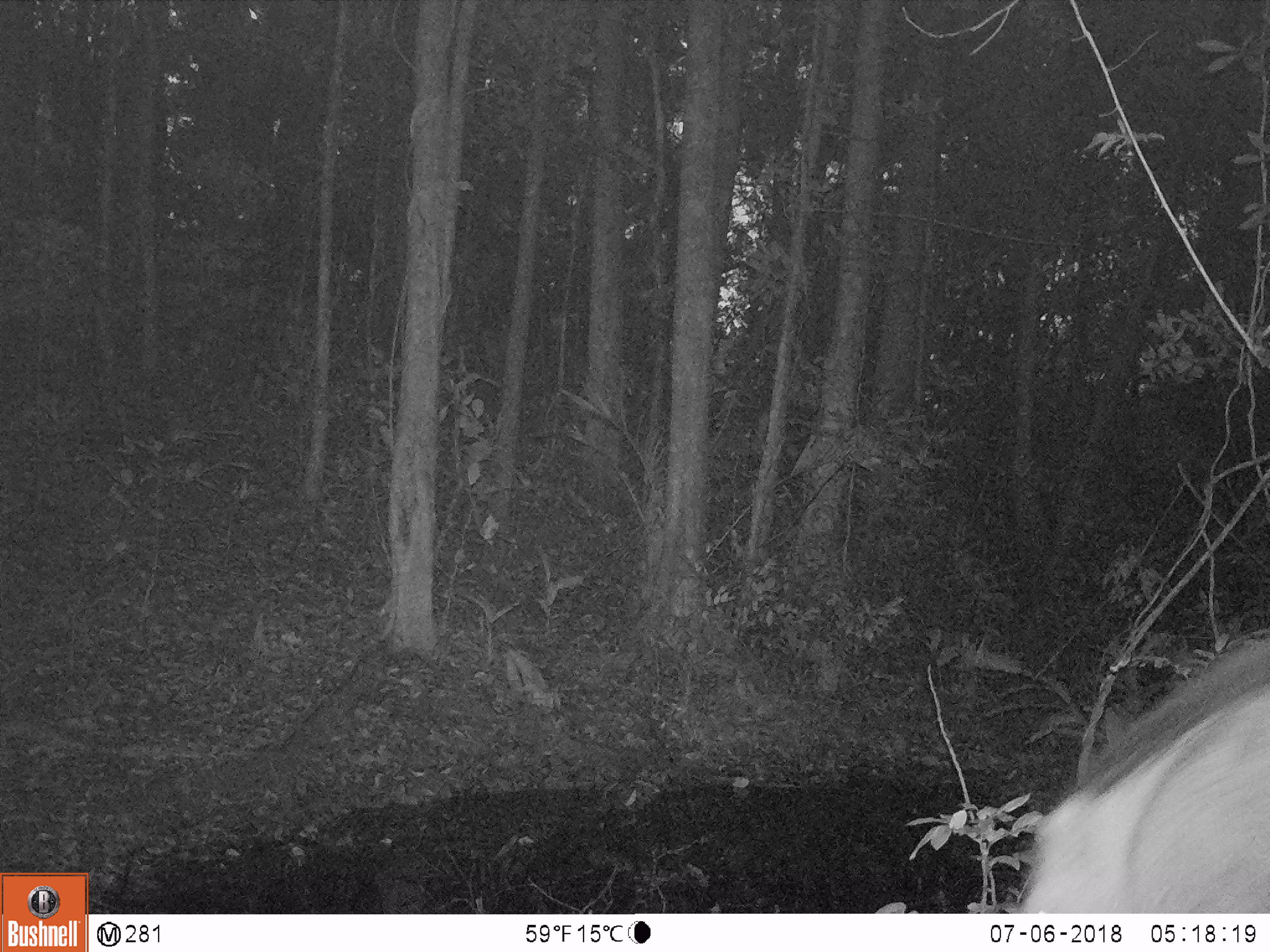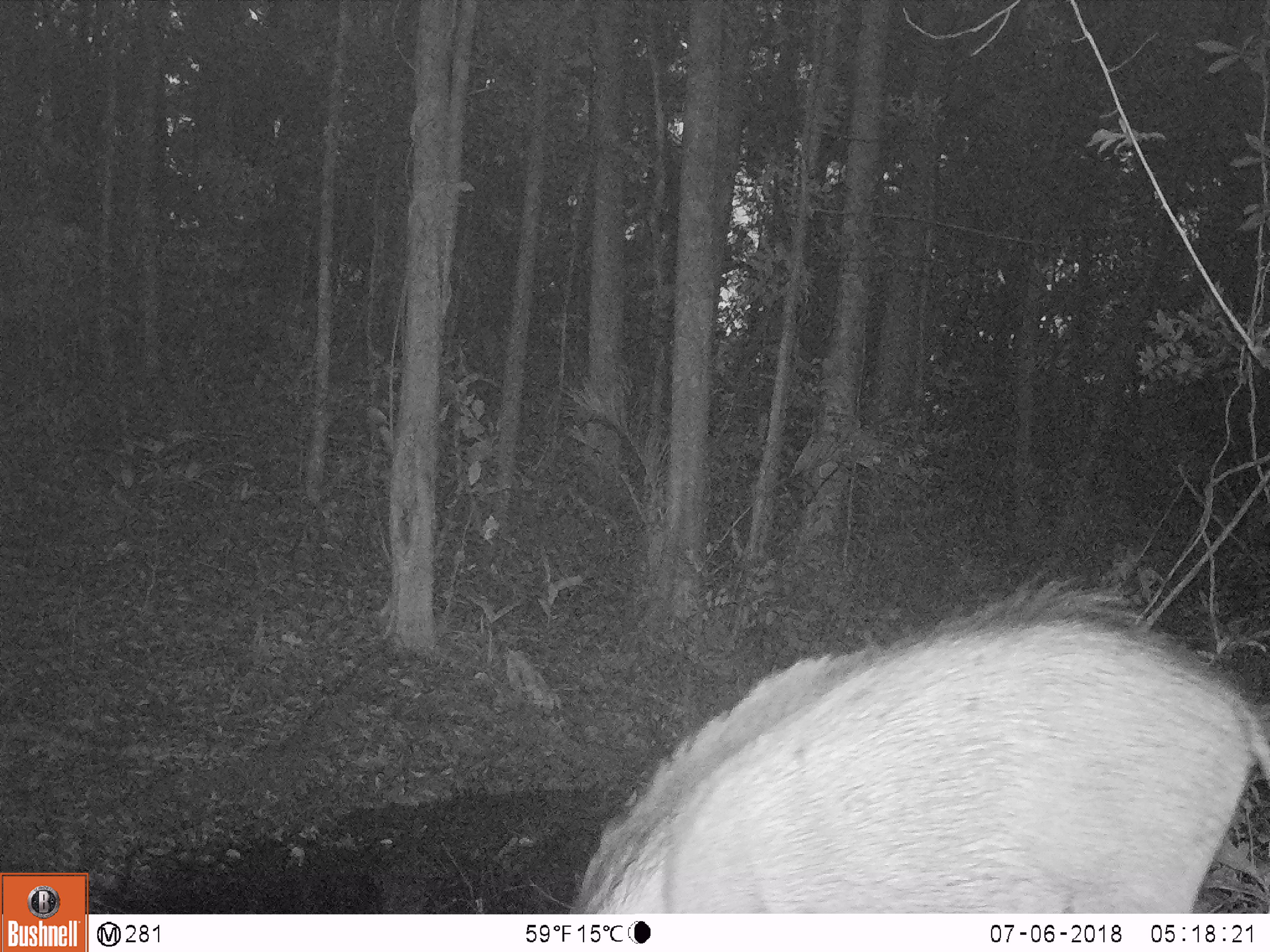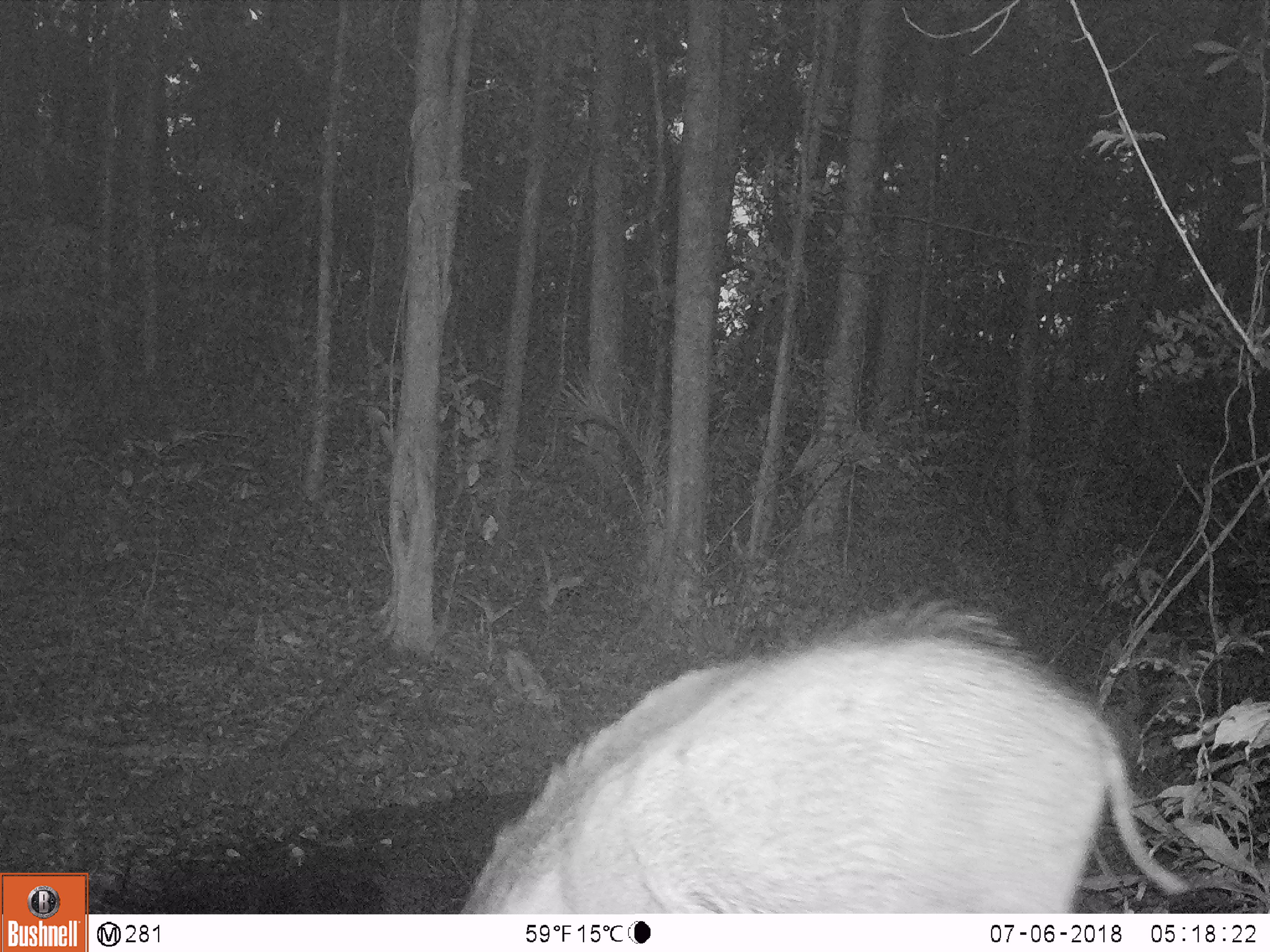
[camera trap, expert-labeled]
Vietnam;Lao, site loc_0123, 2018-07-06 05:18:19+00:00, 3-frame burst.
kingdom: Animalia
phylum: Chordata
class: Mammalia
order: Artiodactyla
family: Suidae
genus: Sus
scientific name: Sus scrofa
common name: eurasian wild pig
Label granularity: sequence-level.